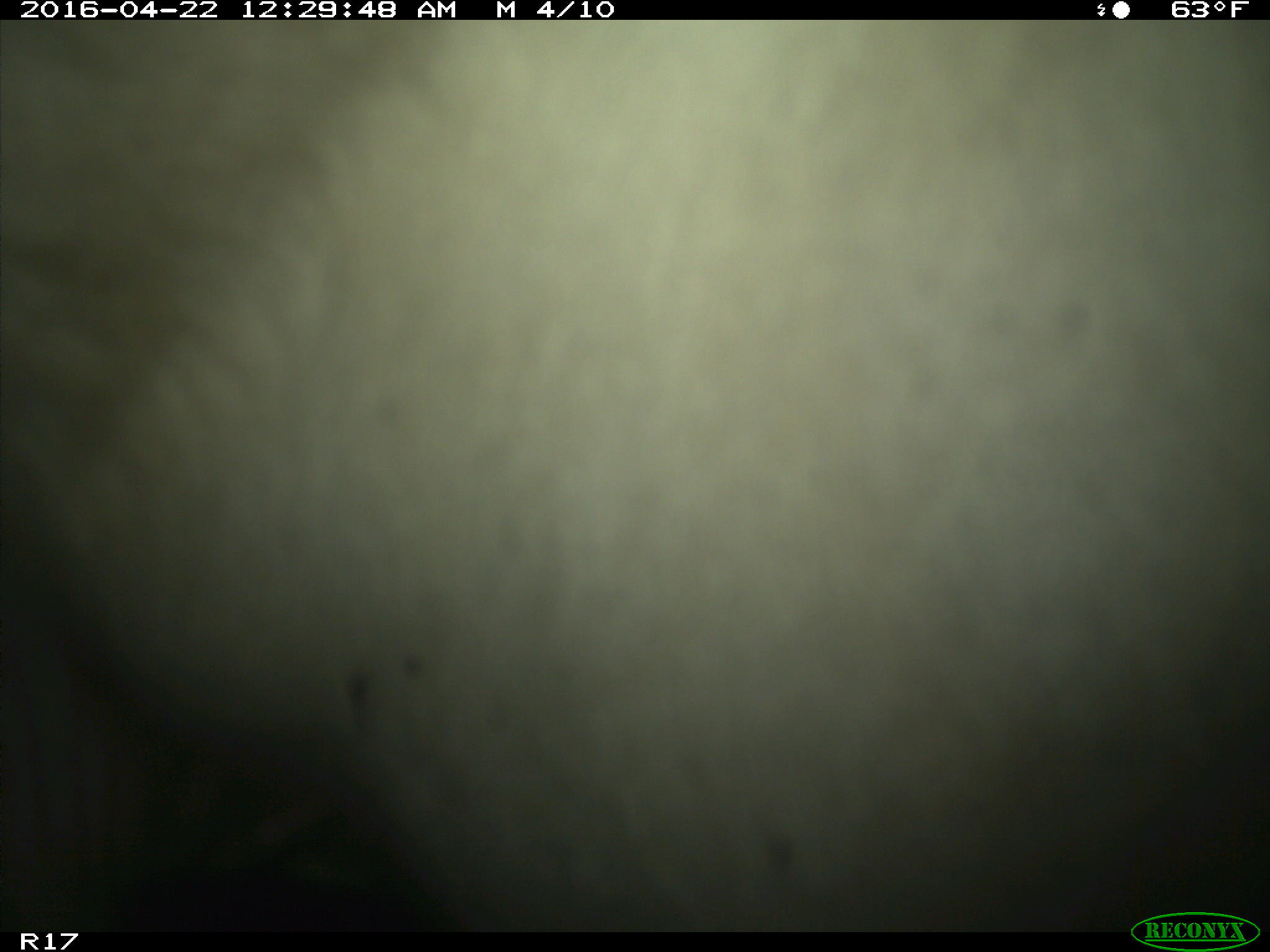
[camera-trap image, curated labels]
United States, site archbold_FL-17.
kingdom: Animalia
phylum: Chordata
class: Mammalia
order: Artiodactyla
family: Bovidae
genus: Bos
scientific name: Bos taurus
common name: domestic cow